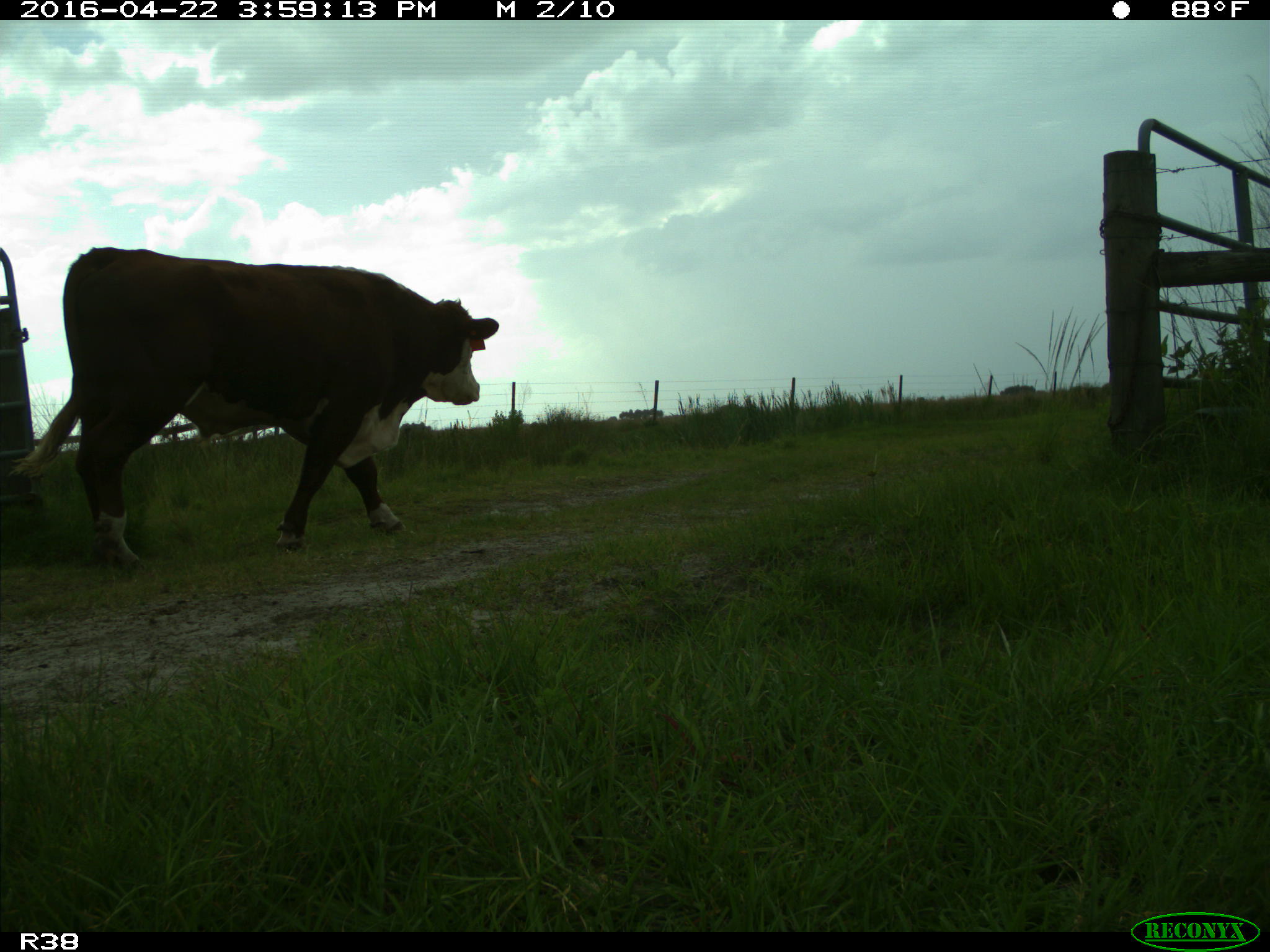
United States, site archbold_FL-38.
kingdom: Animalia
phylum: Chordata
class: Mammalia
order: Artiodactyla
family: Bovidae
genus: Bos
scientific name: Bos taurus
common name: domestic cow